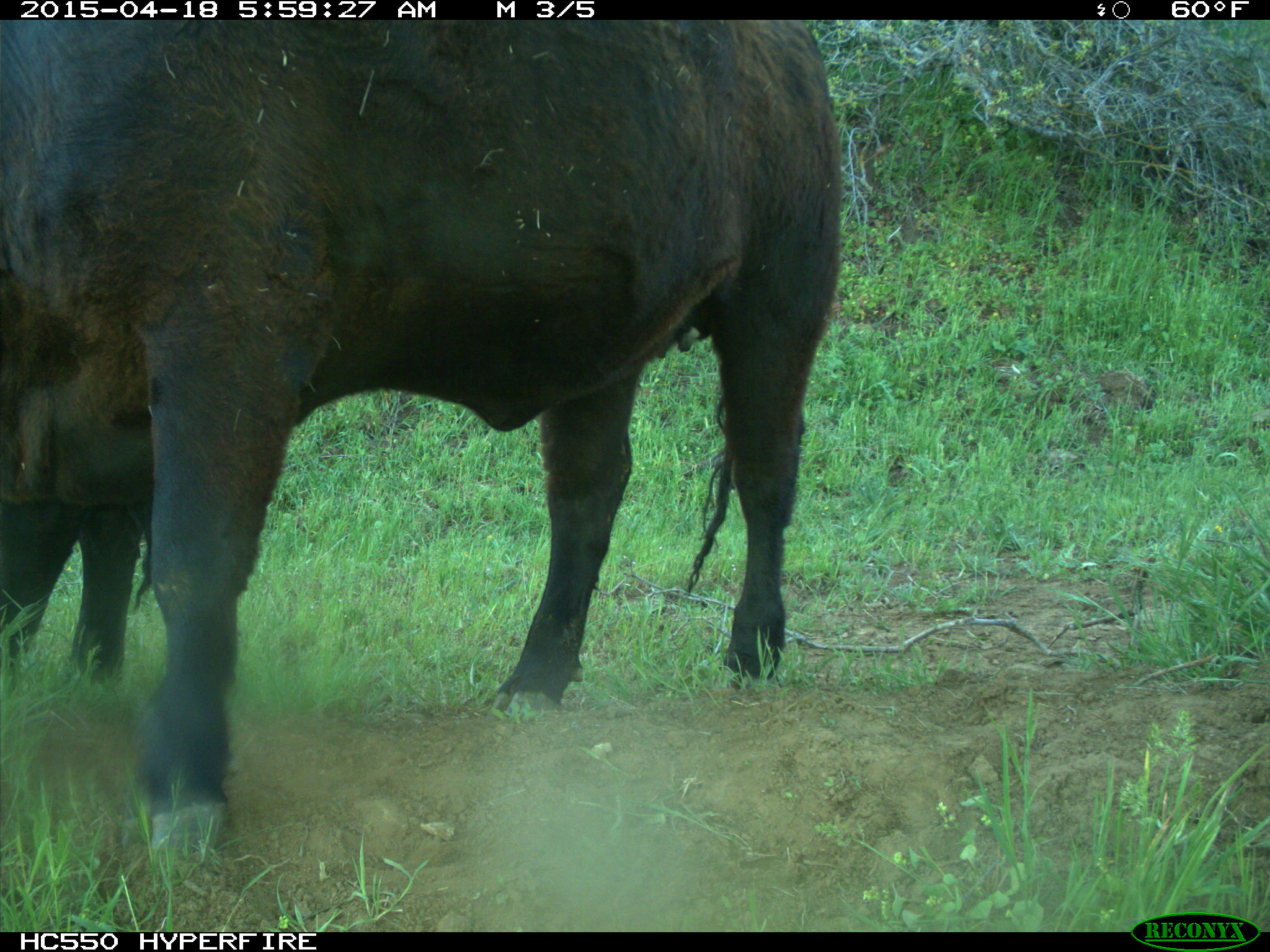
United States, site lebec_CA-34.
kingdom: Animalia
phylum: Chordata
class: Mammalia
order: Artiodactyla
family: Bovidae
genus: Bos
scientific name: Bos taurus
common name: domestic cow